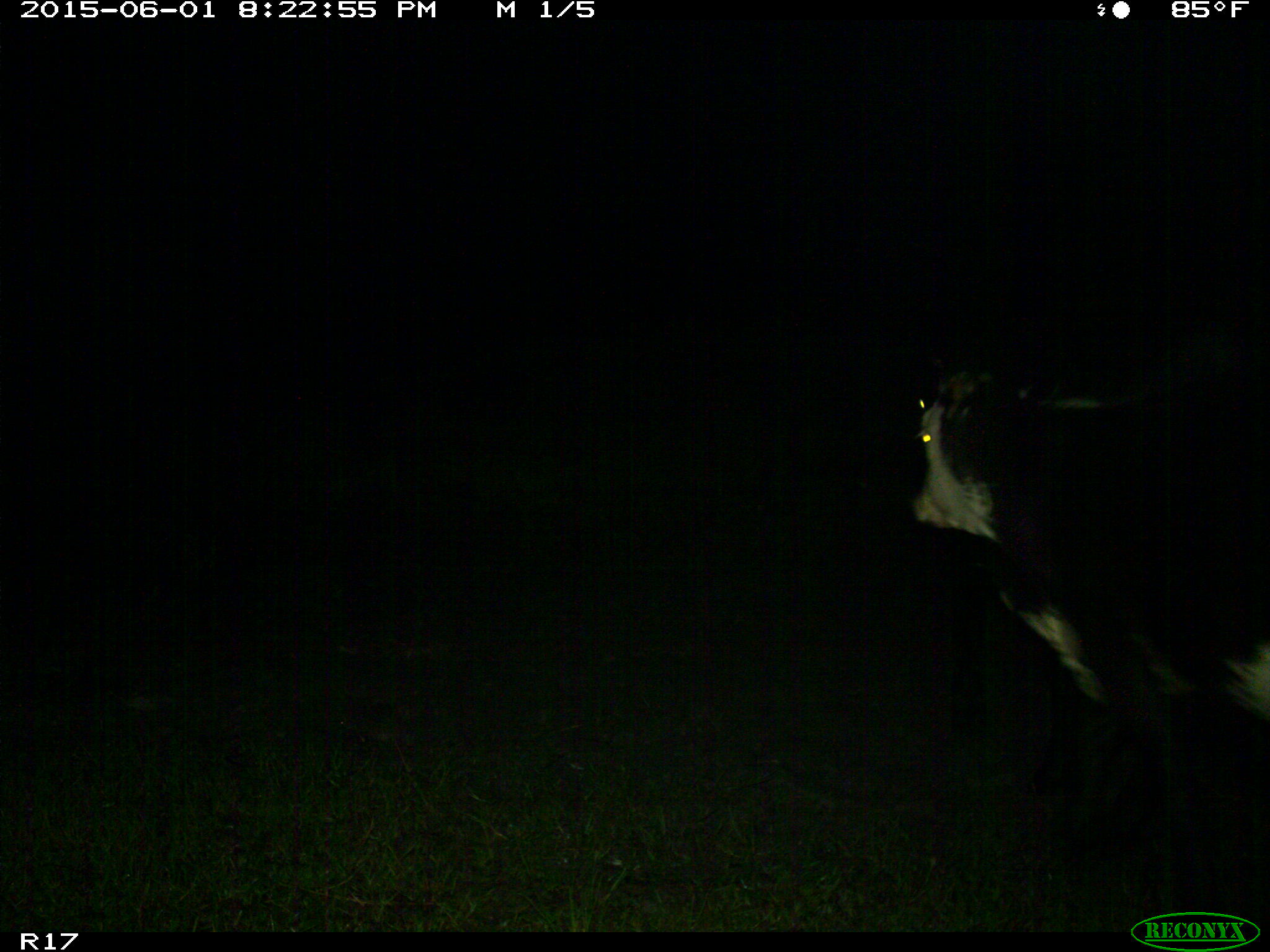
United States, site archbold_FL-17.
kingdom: Animalia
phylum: Chordata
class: Mammalia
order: Artiodactyla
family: Bovidae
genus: Bos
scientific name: Bos taurus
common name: domestic cow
Bos taurus (domestic cow).